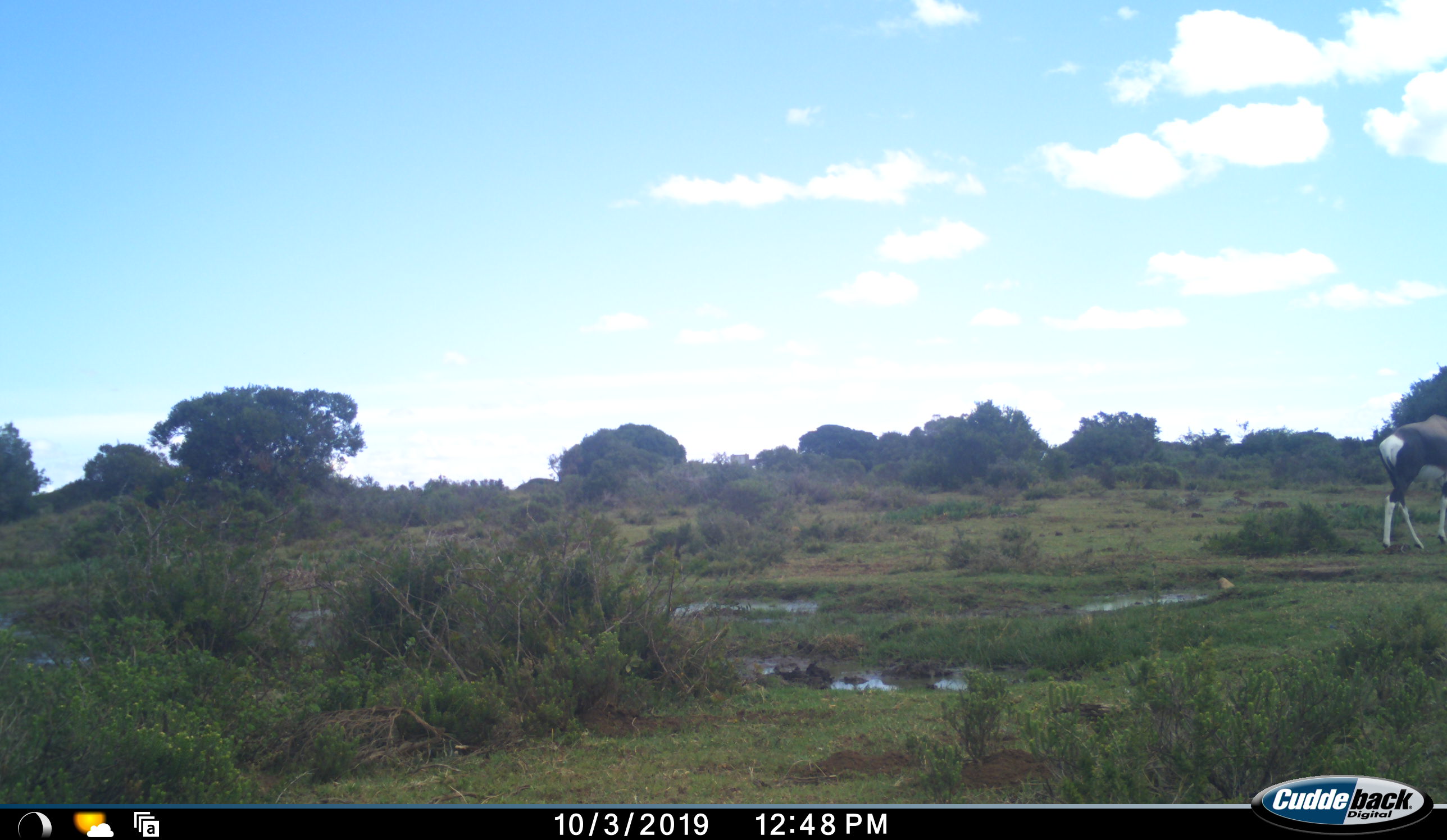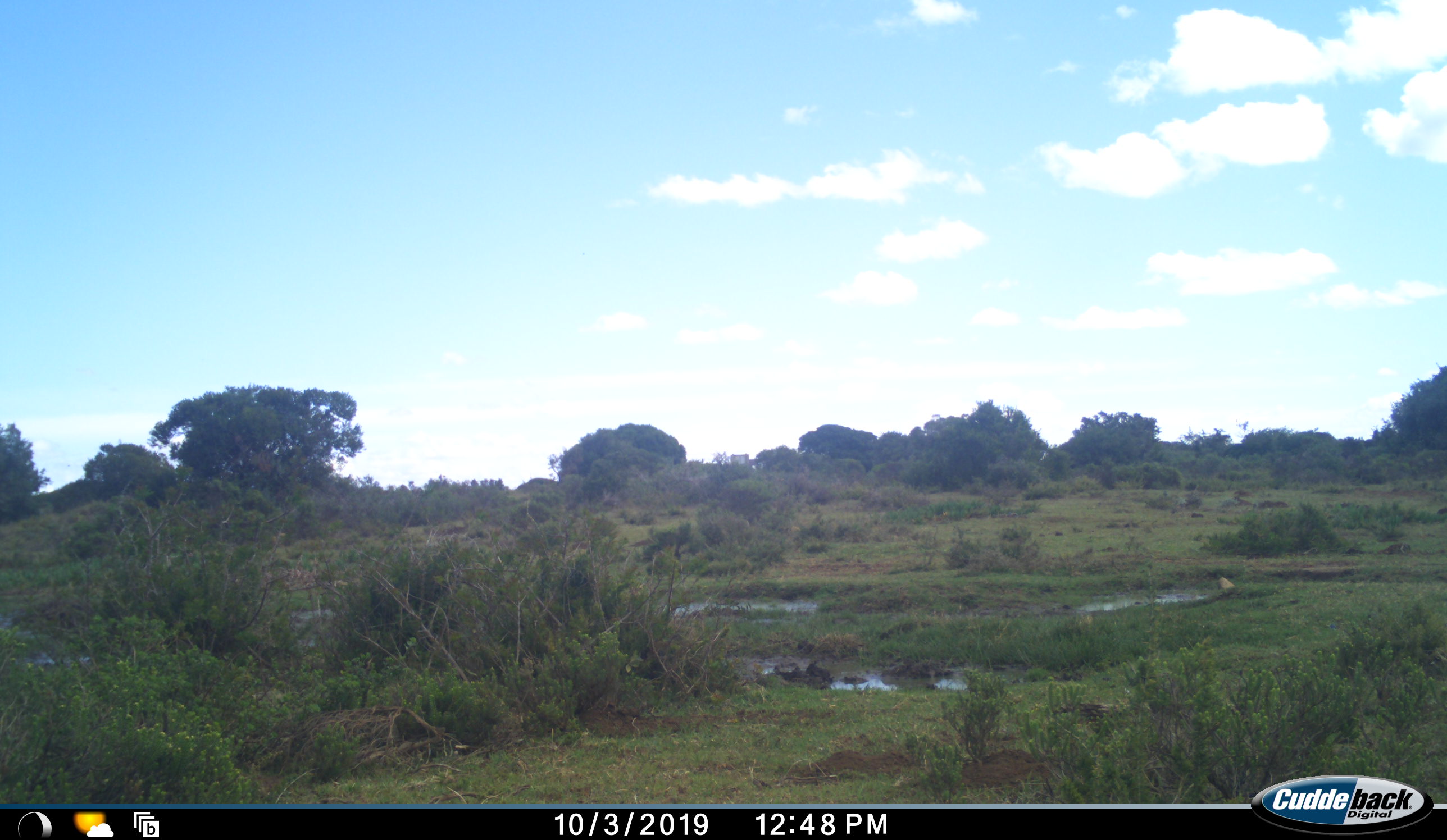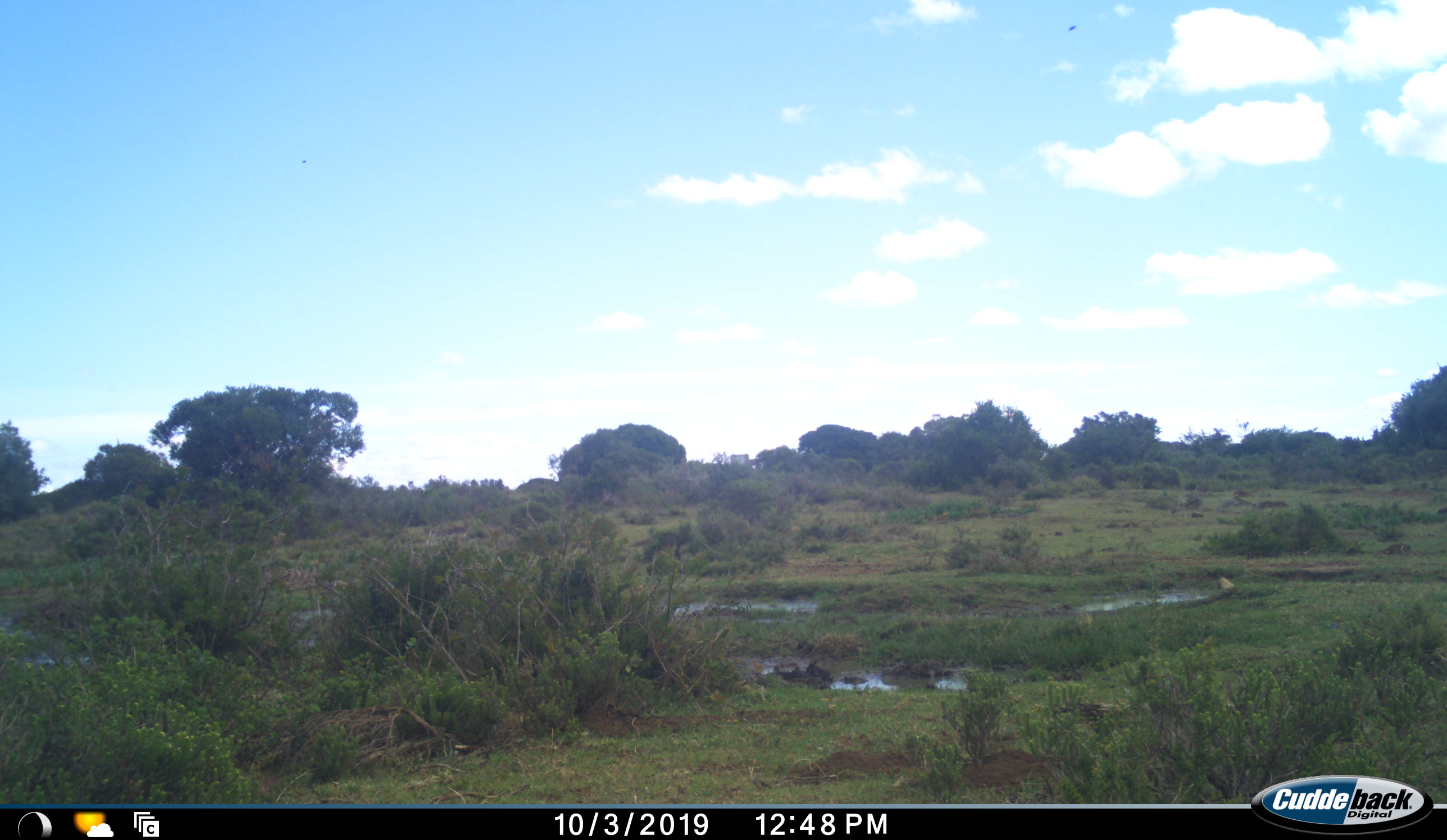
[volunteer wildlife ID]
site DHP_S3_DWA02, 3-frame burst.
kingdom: Animalia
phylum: Chordata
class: Mammalia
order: Artiodactyla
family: Bovidae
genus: Damaliscus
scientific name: Damaliscus pygargus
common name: bontebok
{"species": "bontebok (Damaliscus pygargus)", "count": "1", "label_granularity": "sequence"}